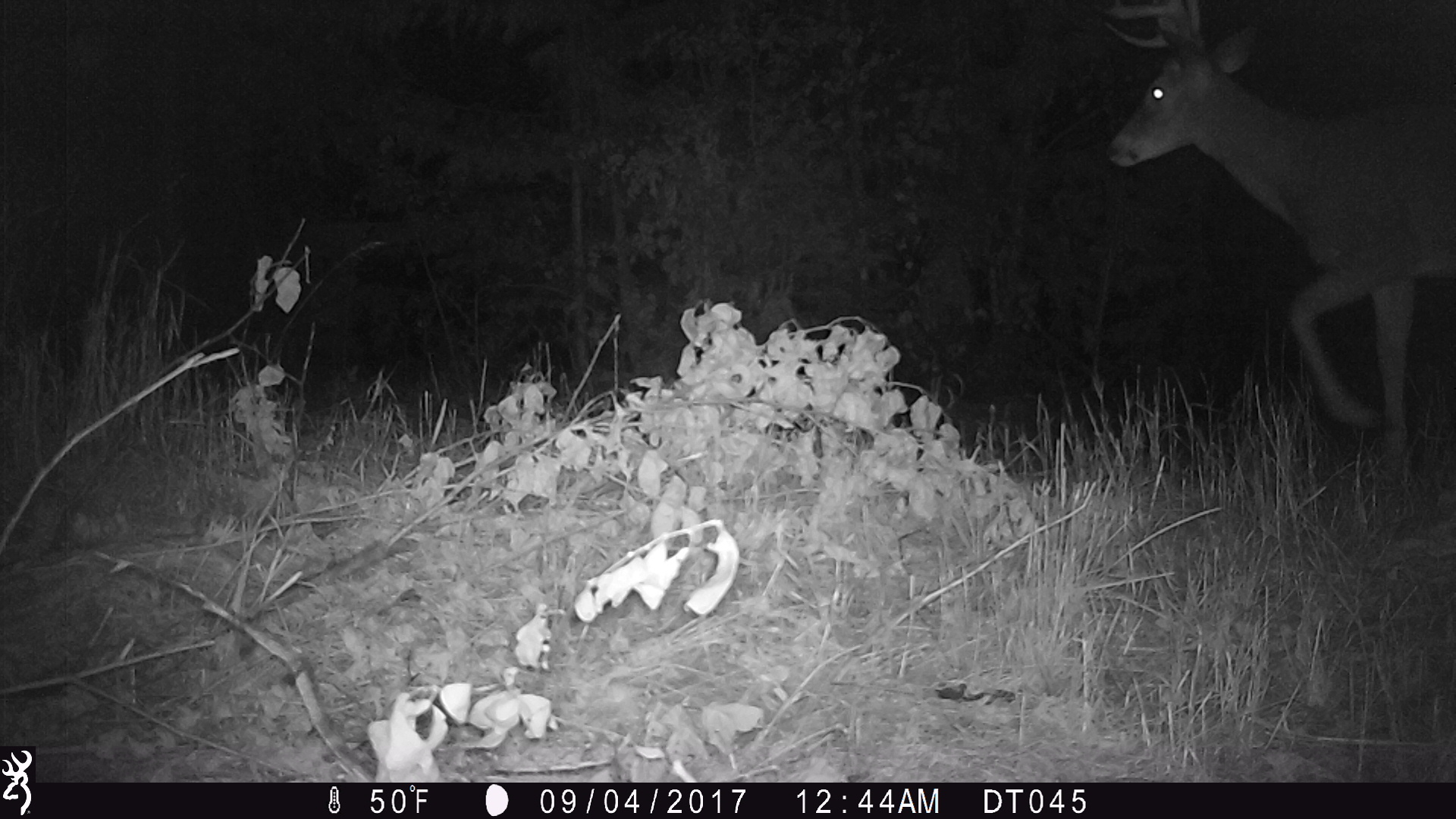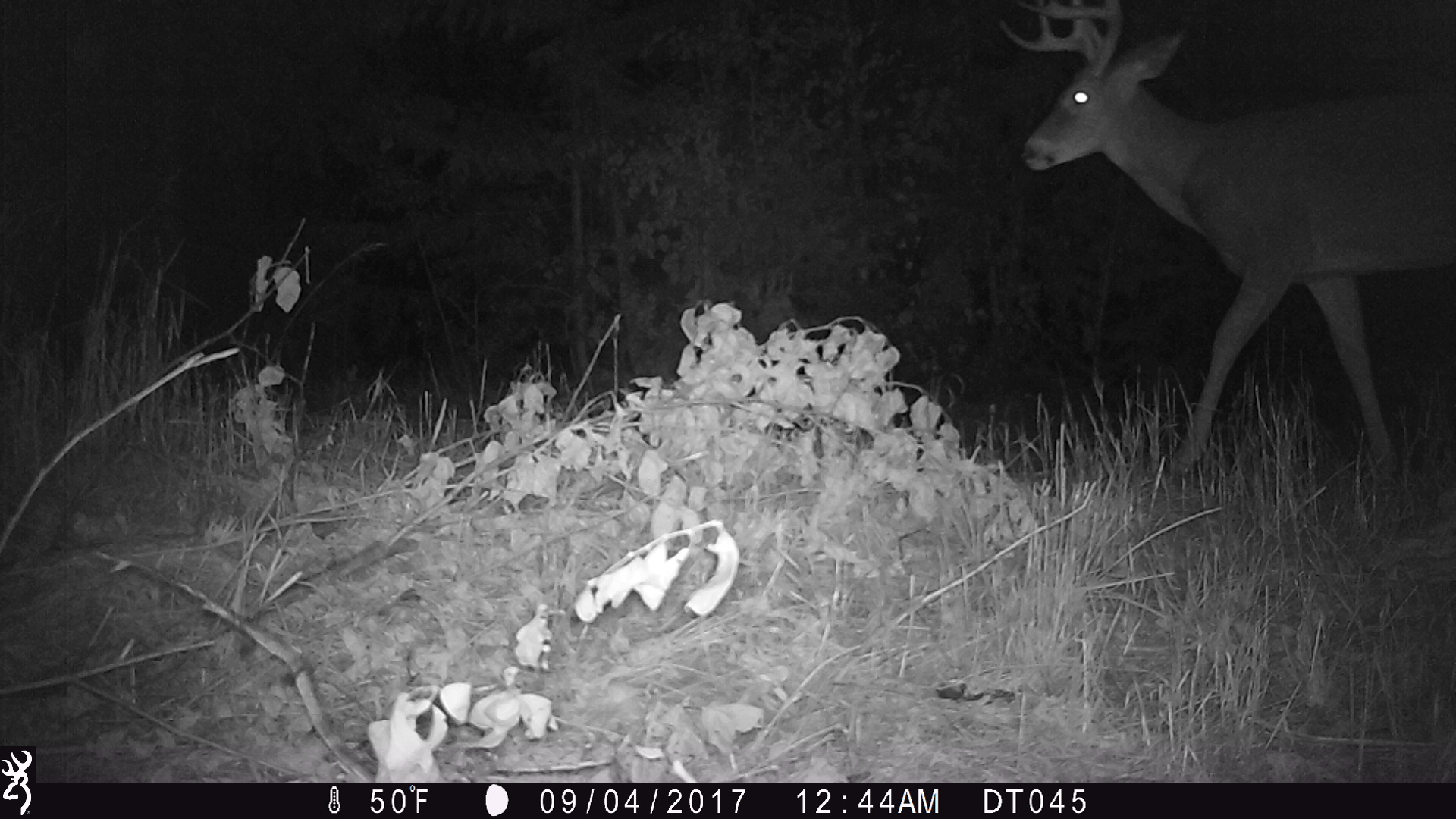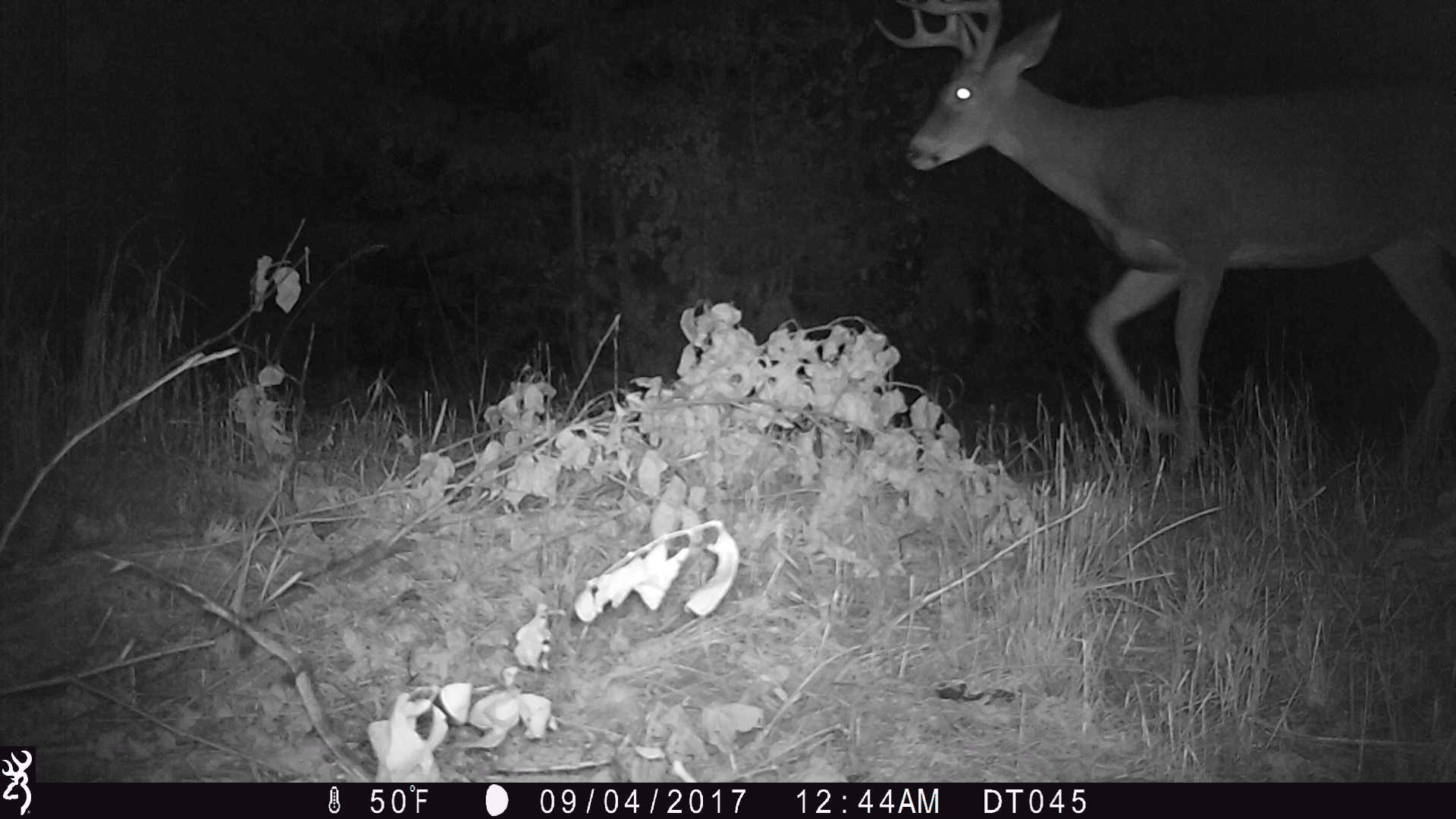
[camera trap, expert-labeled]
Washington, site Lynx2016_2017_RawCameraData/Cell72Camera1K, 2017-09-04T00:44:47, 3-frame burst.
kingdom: Animalia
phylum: Chordata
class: Mammalia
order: Artiodactyla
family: Cervidae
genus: Odocoileus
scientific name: Odocoileus virginianus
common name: white-tailed deer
Odocoileus virginianus (white-tailed deer). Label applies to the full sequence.